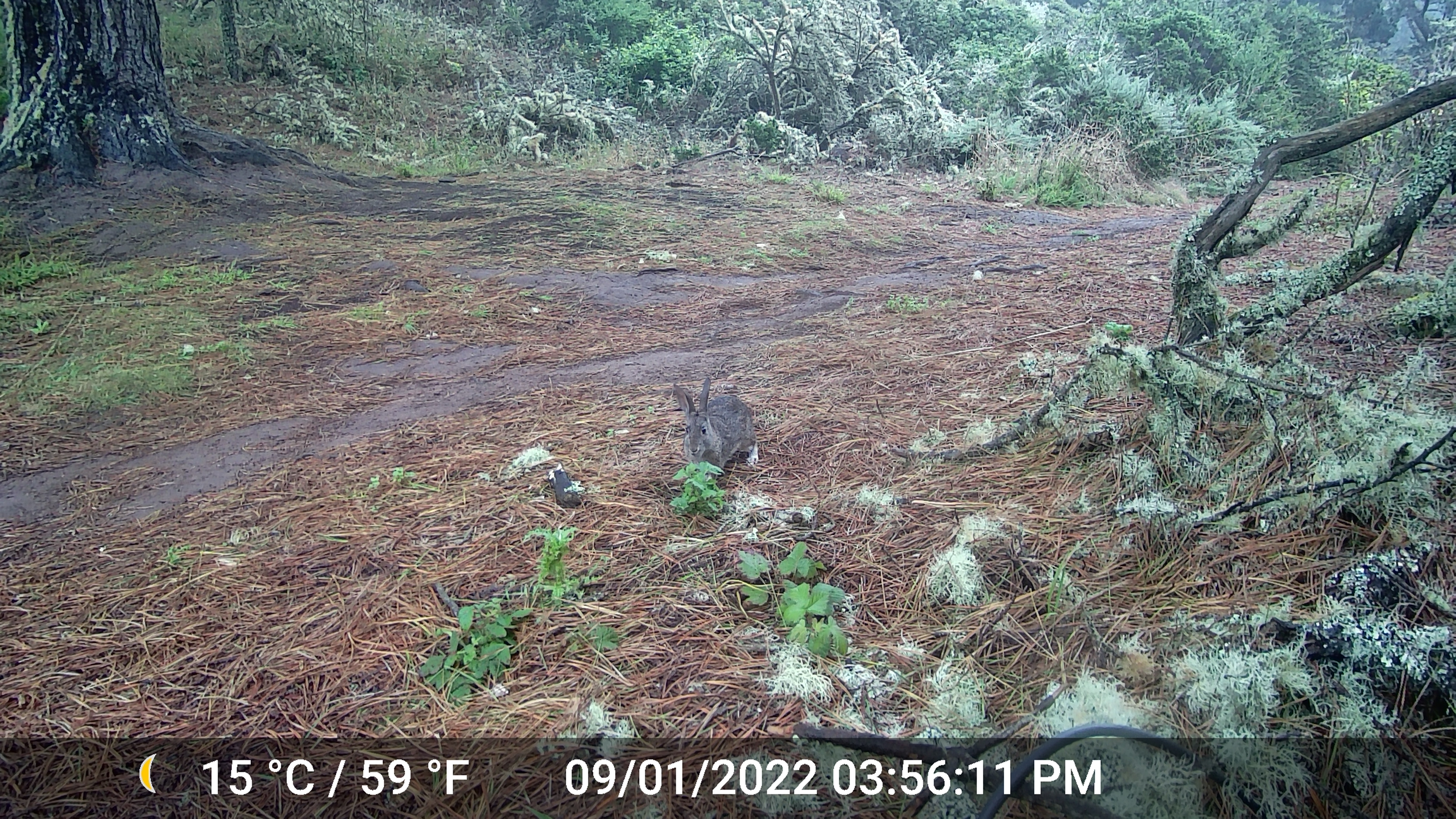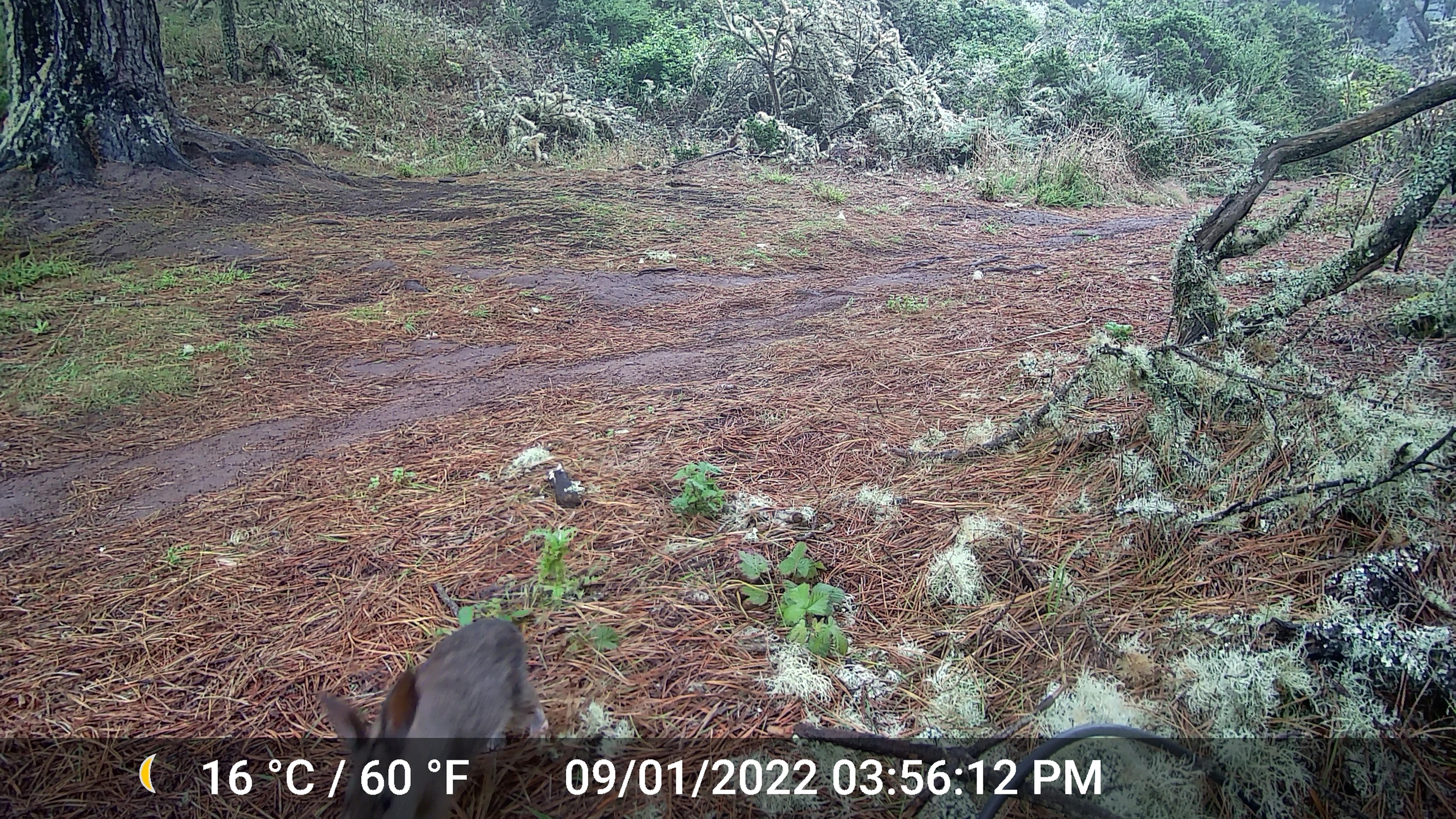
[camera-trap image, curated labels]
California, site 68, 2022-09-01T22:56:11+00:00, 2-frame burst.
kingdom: Animalia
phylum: Chordata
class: Mammalia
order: Lagomorpha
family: Leporidae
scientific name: Leporidae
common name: rabbit